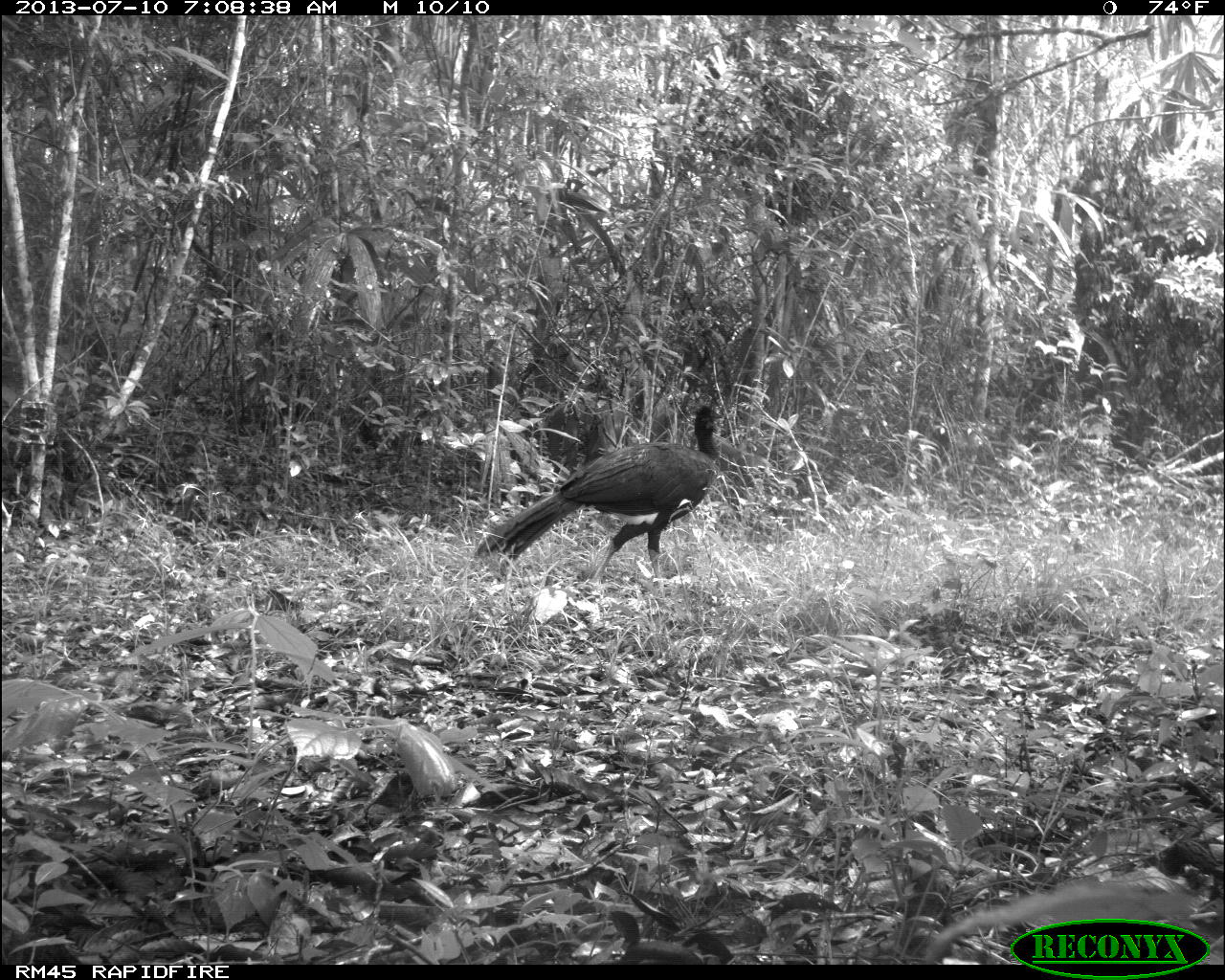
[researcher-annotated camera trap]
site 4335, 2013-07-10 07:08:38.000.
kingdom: Animalia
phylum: Chordata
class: Aves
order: Galliformes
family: Cracidae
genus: Crax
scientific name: Crax rubra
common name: great curassow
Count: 1.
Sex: male.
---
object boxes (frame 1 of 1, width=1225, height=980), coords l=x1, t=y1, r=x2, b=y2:
crax rubra: l=466, t=404, r=724, b=595